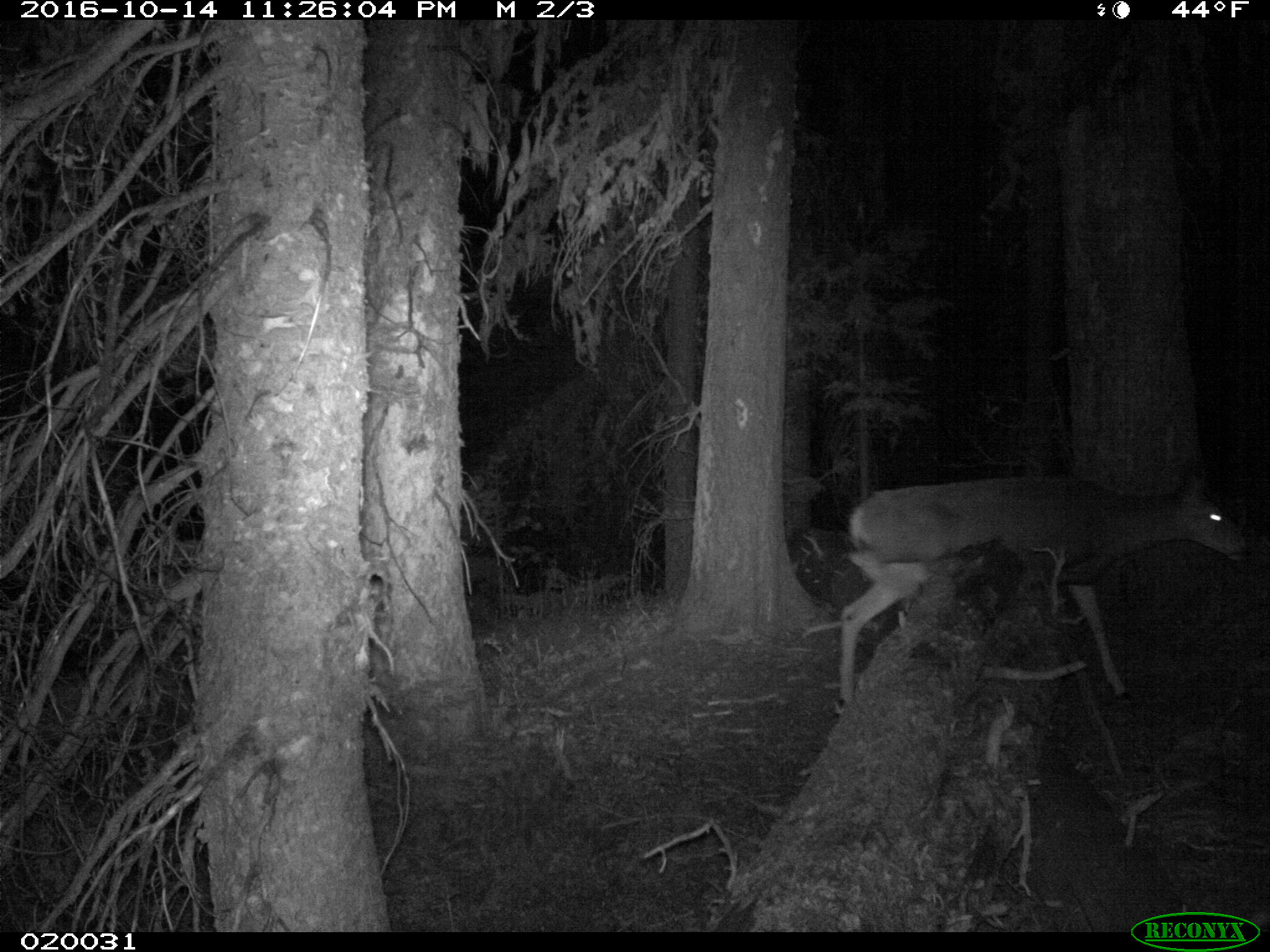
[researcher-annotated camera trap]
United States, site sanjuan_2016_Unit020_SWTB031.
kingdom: Animalia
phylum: Chordata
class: Mammalia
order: Artiodactyla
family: Cervidae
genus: Odocoileus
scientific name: Odocoileus hemionus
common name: mule deer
Odocoileus hemionus (mule deer).